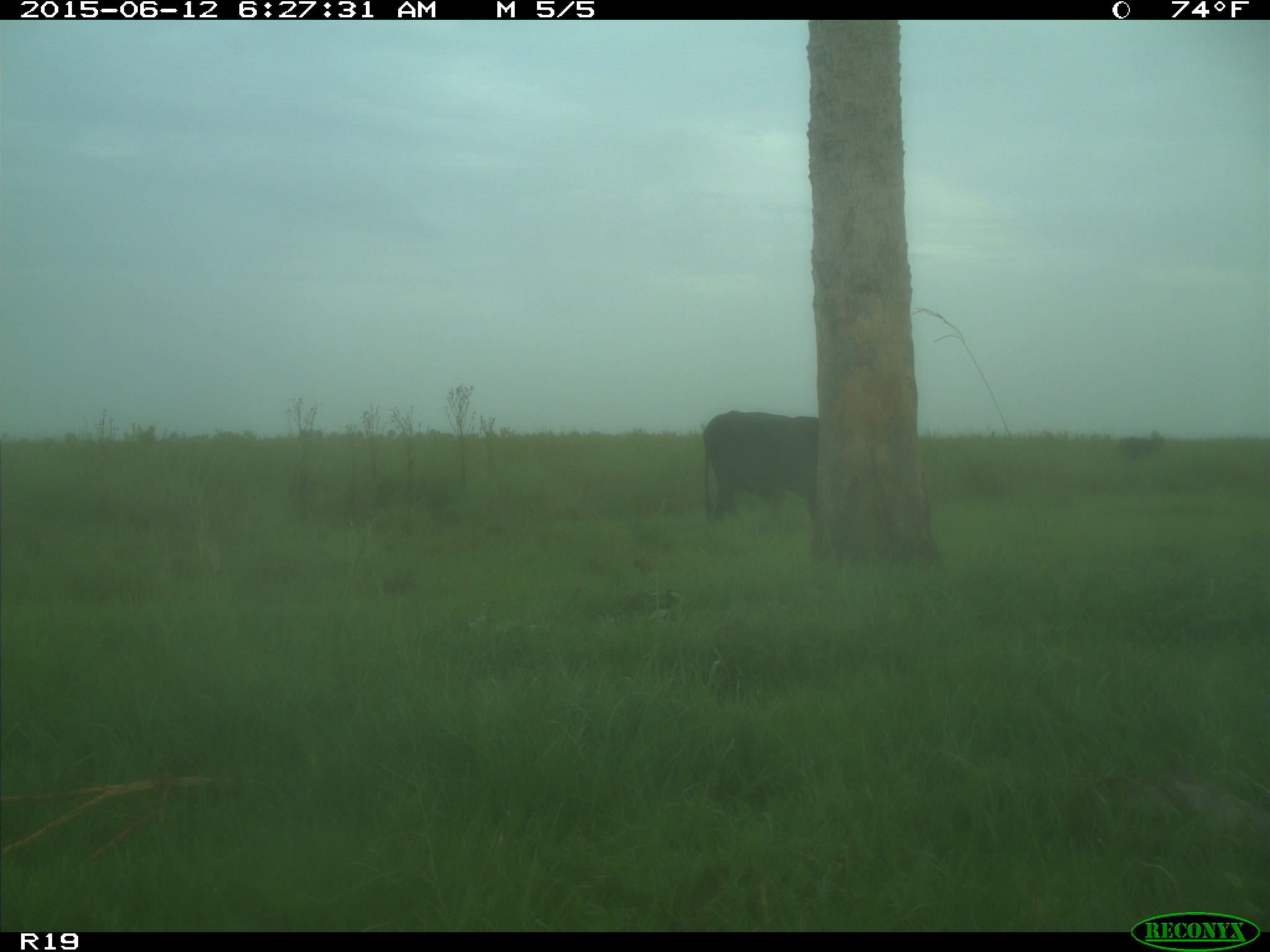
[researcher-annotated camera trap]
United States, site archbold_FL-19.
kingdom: Animalia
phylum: Chordata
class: Mammalia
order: Artiodactyla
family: Bovidae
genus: Bos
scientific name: Bos taurus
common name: domestic cow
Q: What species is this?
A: Bos taurus (domestic cow).